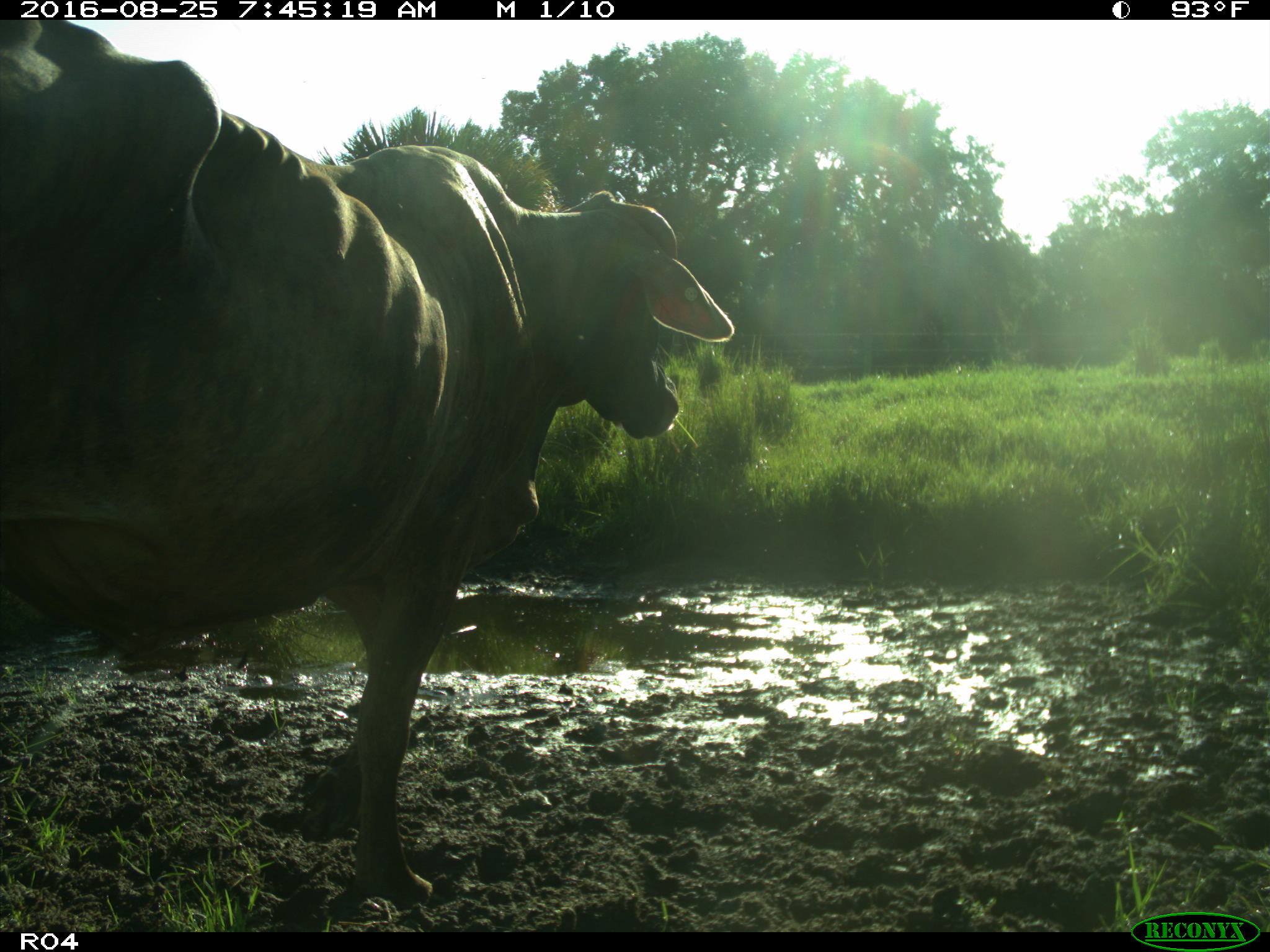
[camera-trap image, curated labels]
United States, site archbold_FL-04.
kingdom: Animalia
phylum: Chordata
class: Mammalia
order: Artiodactyla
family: Bovidae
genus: Bos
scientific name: Bos taurus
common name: domestic cow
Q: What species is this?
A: Bos taurus (domestic cow).